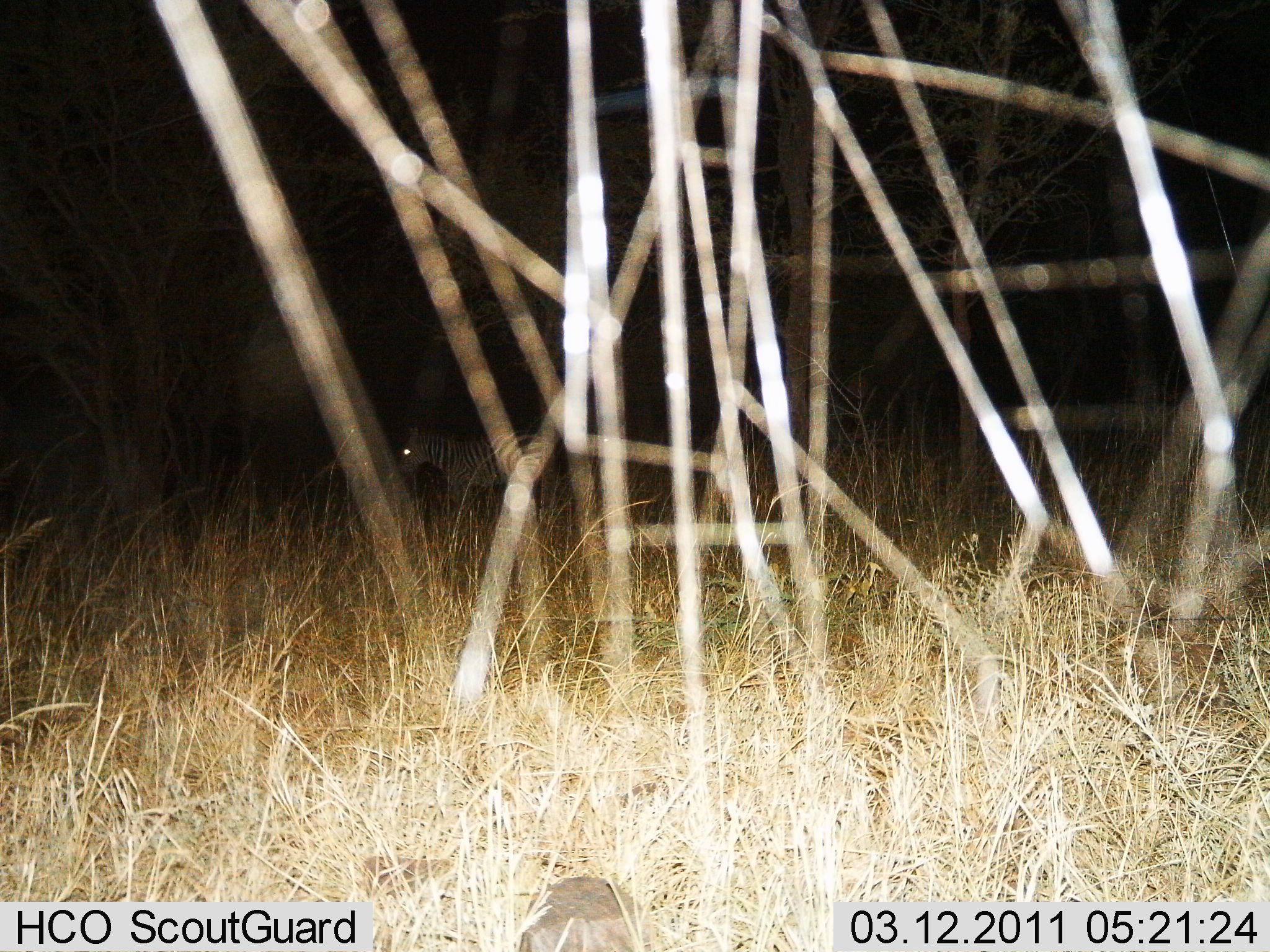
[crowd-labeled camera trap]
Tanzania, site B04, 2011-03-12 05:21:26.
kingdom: Animalia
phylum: Chordata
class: Mammalia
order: Perissodactyla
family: Equidae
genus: Equus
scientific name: Equus quagga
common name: plains zebra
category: zebra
Zebra (plains zebra) (Equus quagga), count 1. Behavior (volunteer vote fractions): standing 90%, resting 0%, moving 10%, interacting 0%. Young present (vote fraction): 0%. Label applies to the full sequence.